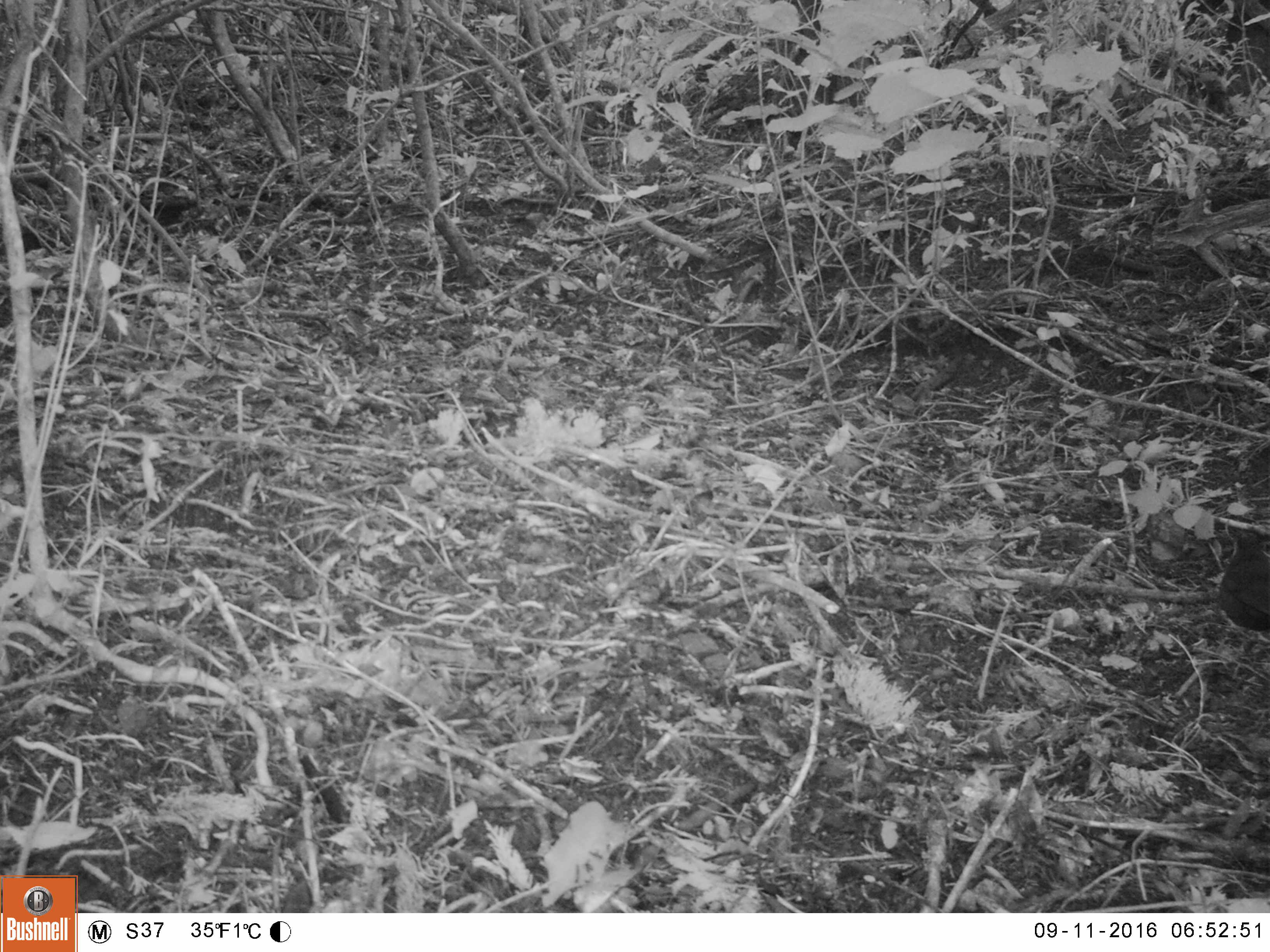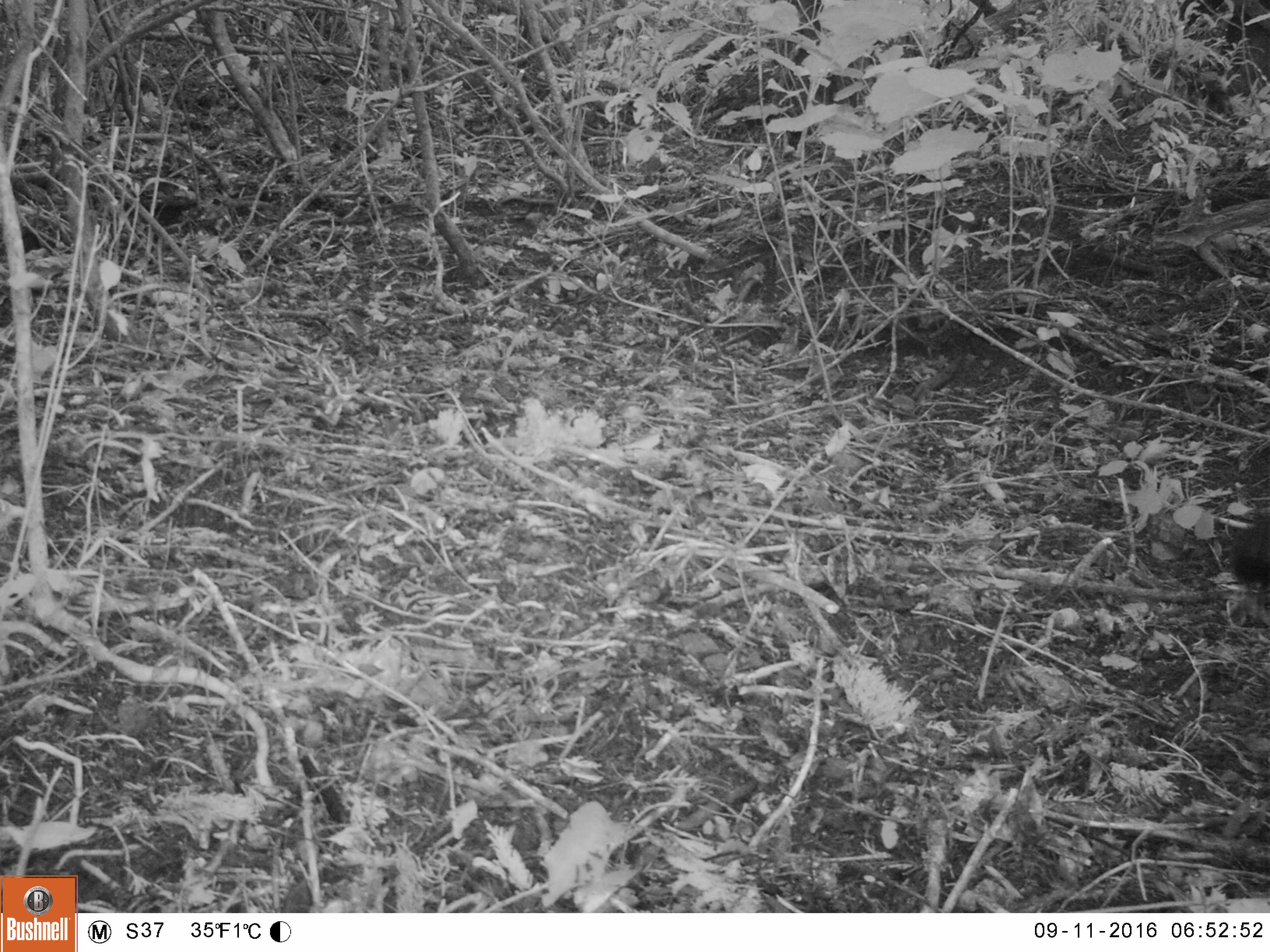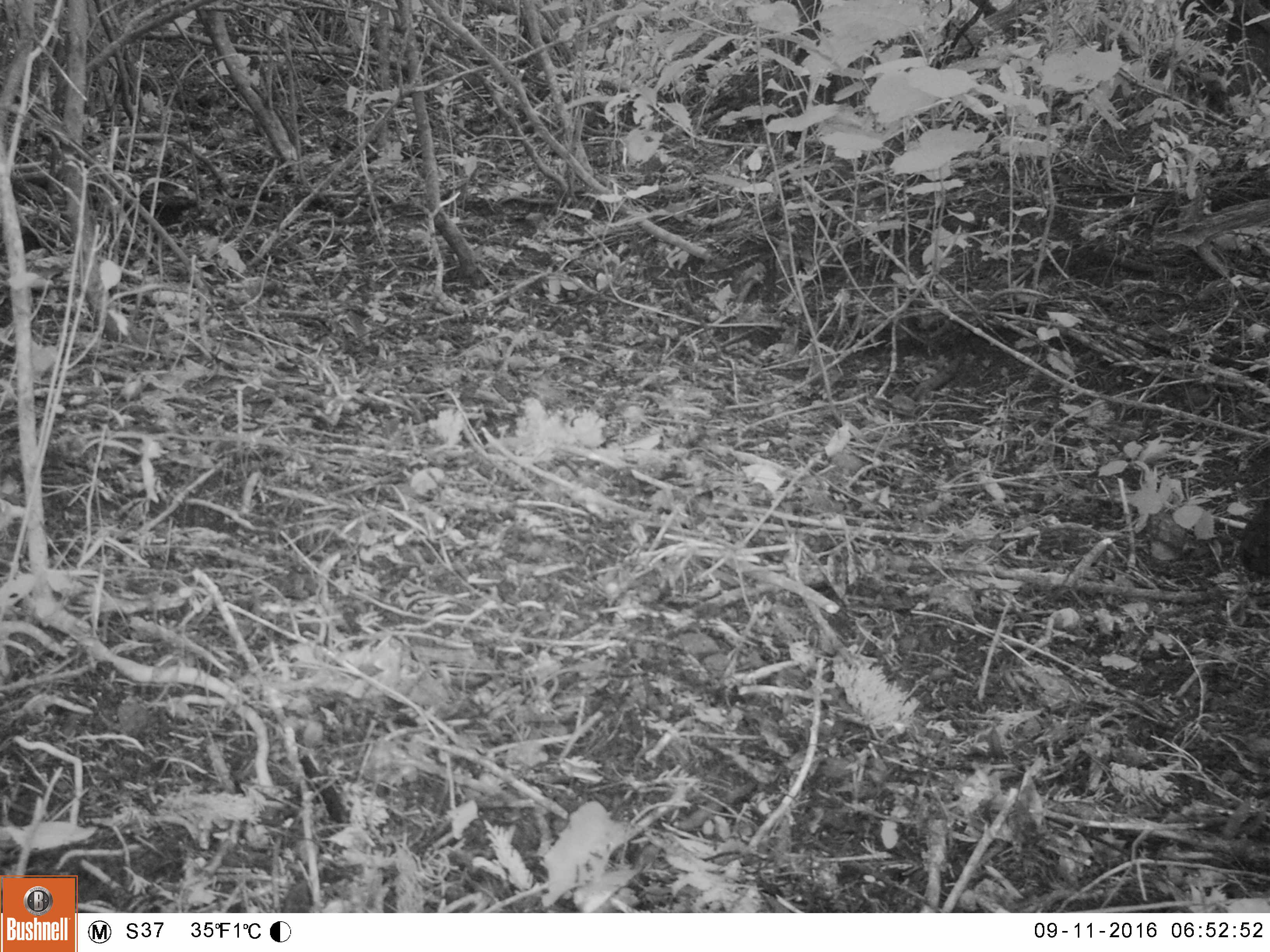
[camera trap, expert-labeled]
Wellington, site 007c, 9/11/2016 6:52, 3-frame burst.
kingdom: Animalia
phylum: Chordata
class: Aves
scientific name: Aves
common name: bird